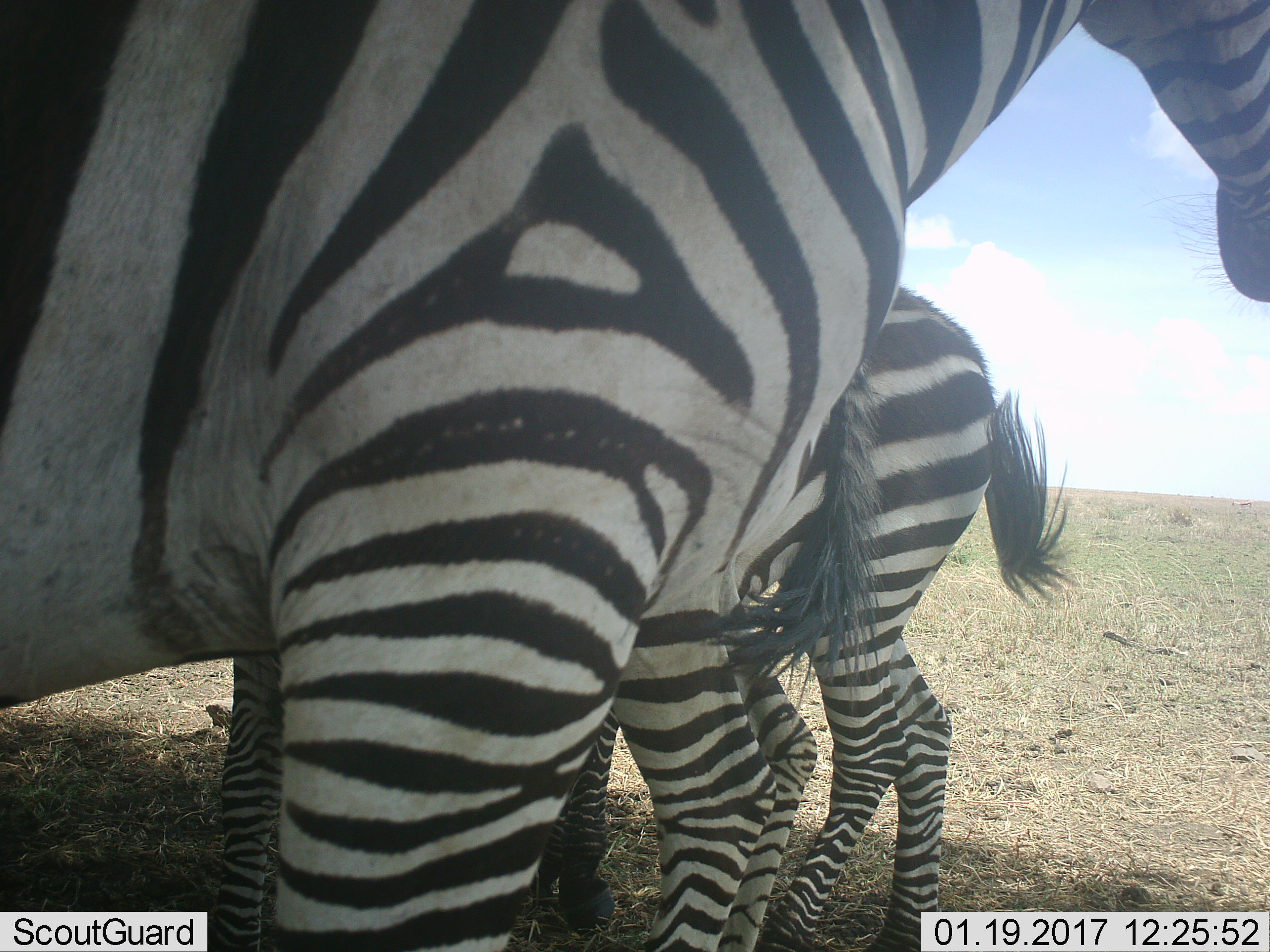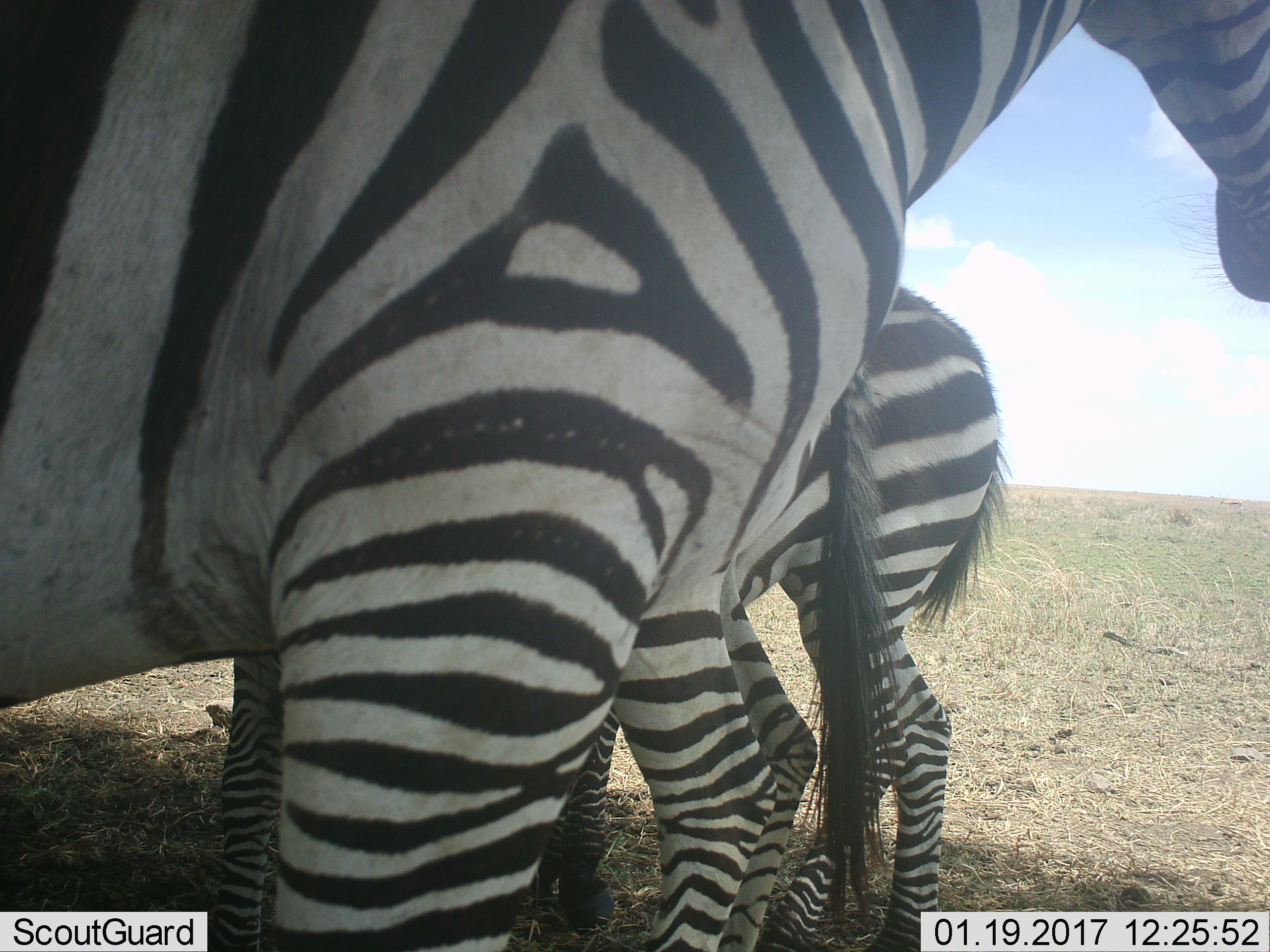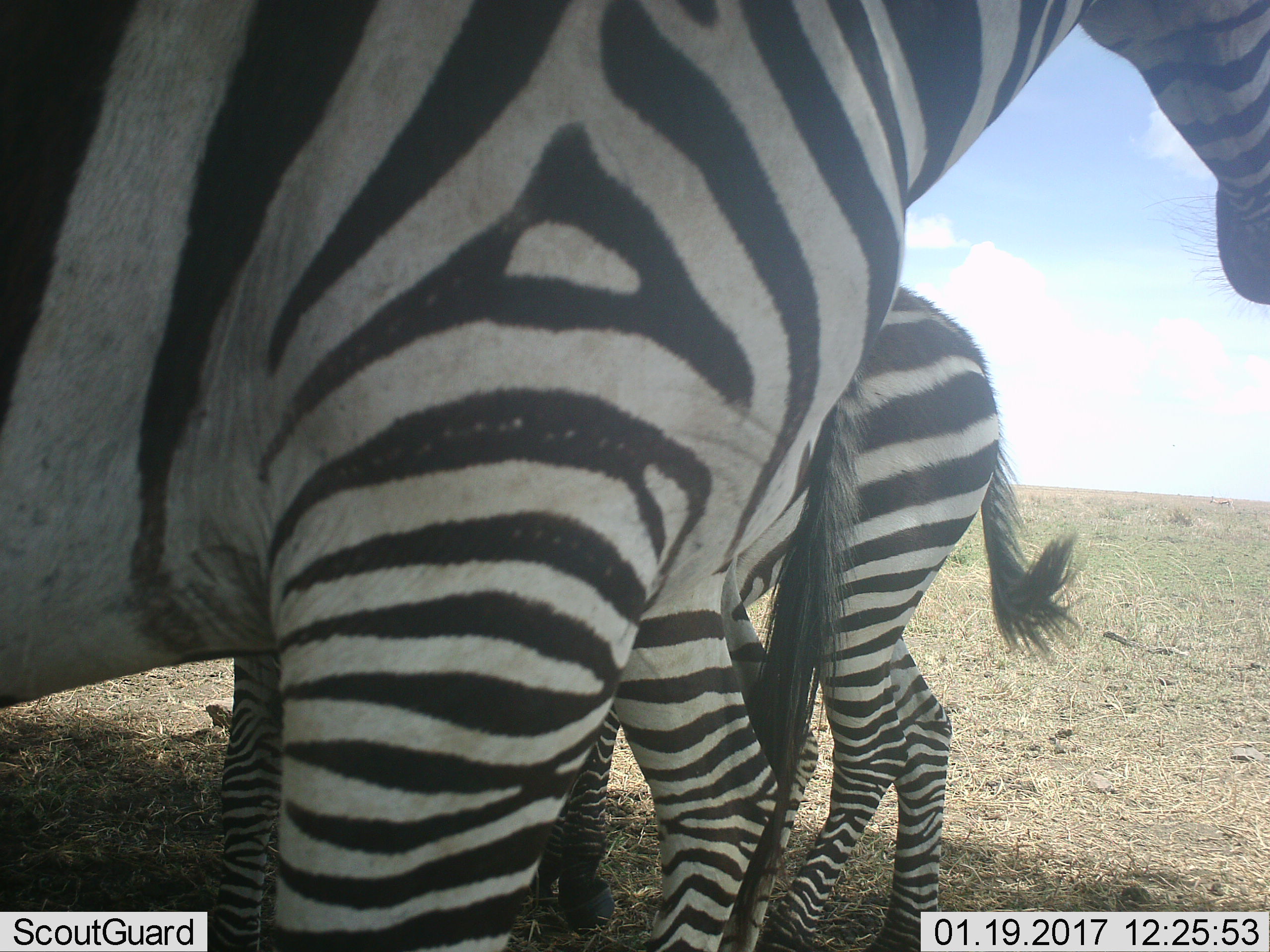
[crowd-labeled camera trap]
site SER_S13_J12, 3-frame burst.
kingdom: Animalia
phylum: Chordata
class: Mammalia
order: Perissodactyla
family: Equidae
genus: Equus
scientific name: Equus quagga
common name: plains zebra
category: zebraplains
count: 3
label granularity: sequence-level